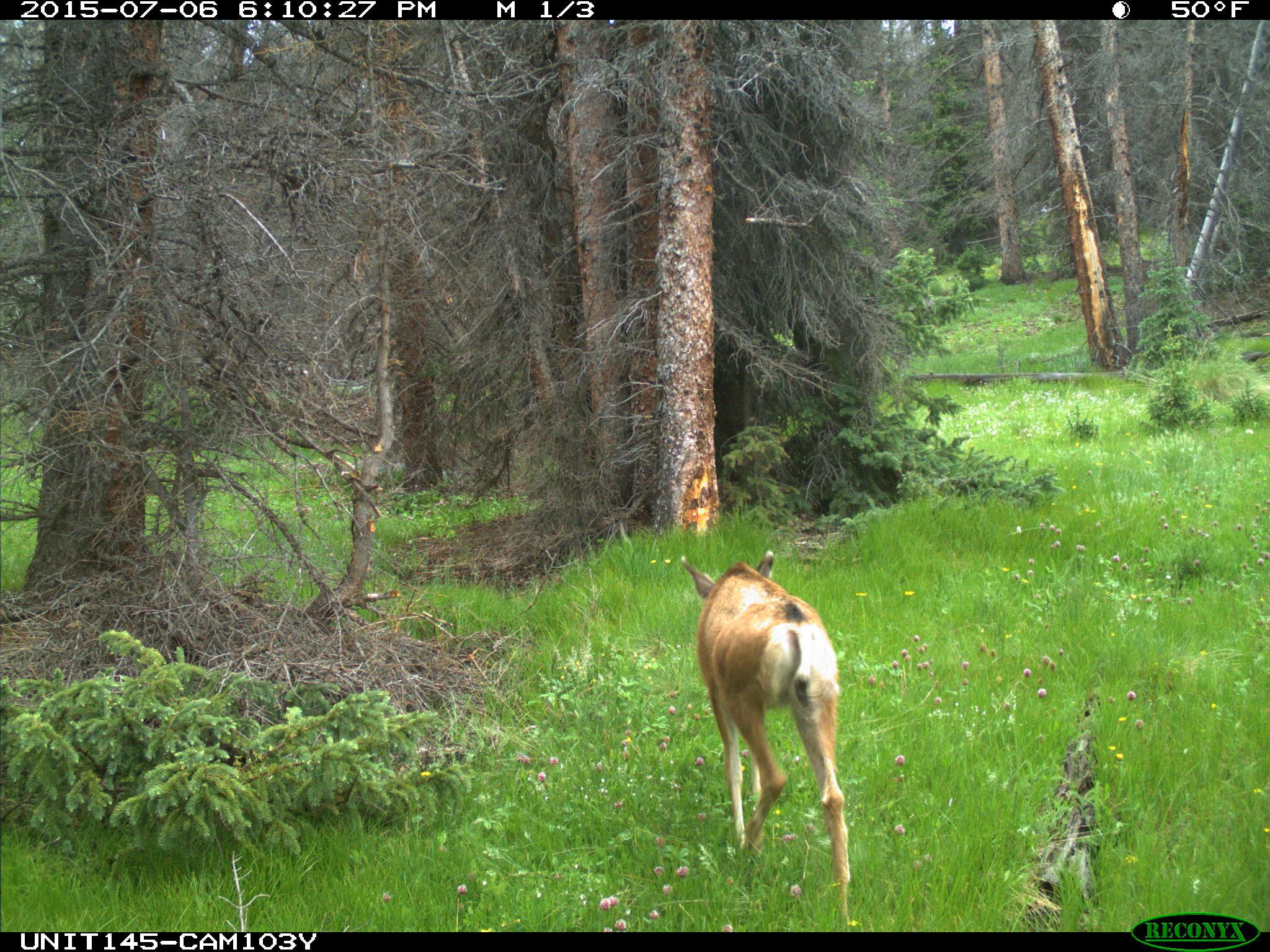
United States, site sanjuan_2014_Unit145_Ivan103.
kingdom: Animalia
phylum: Chordata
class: Mammalia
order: Artiodactyla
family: Cervidae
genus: Odocoileus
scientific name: Odocoileus hemionus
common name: mule deer